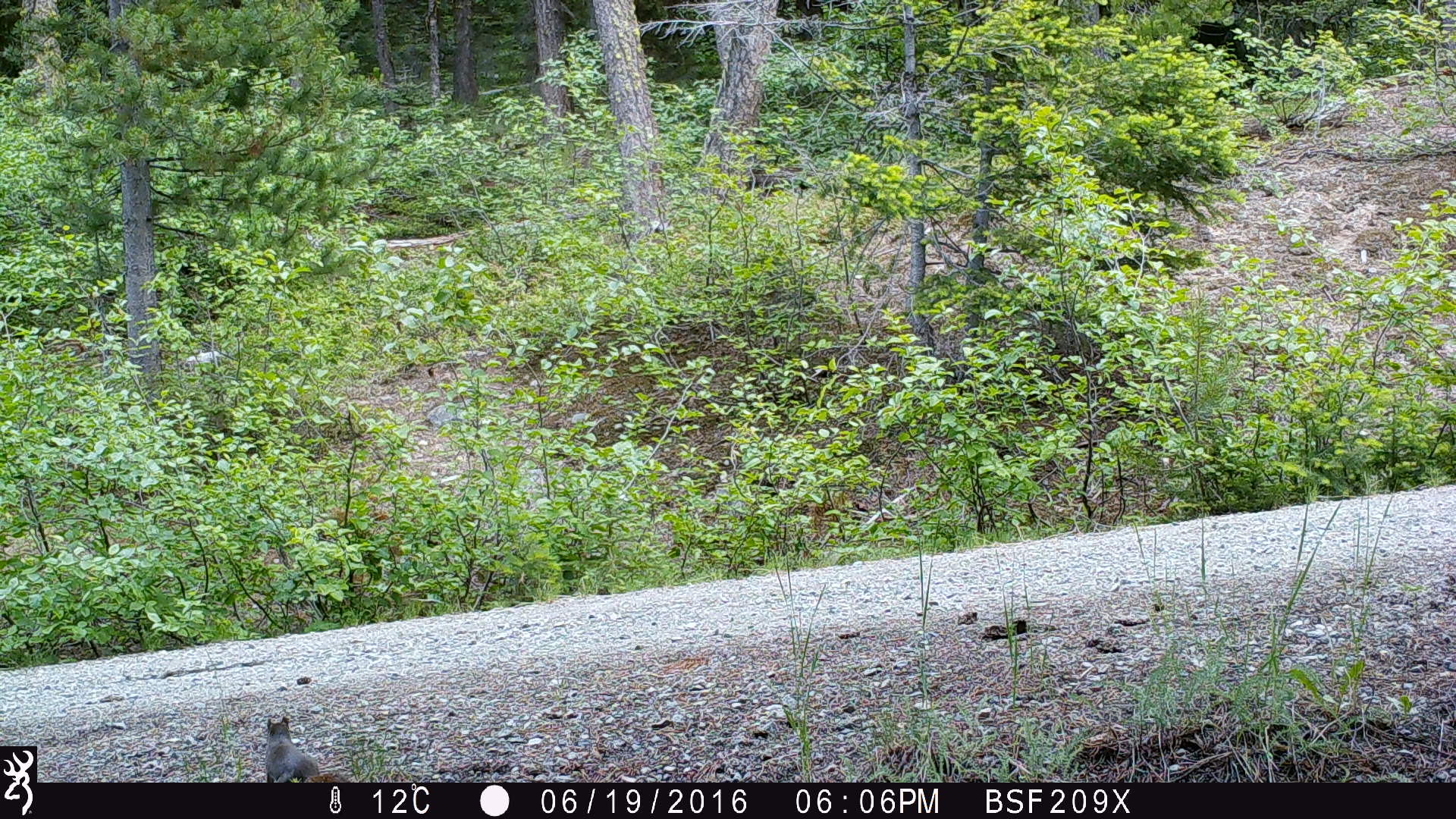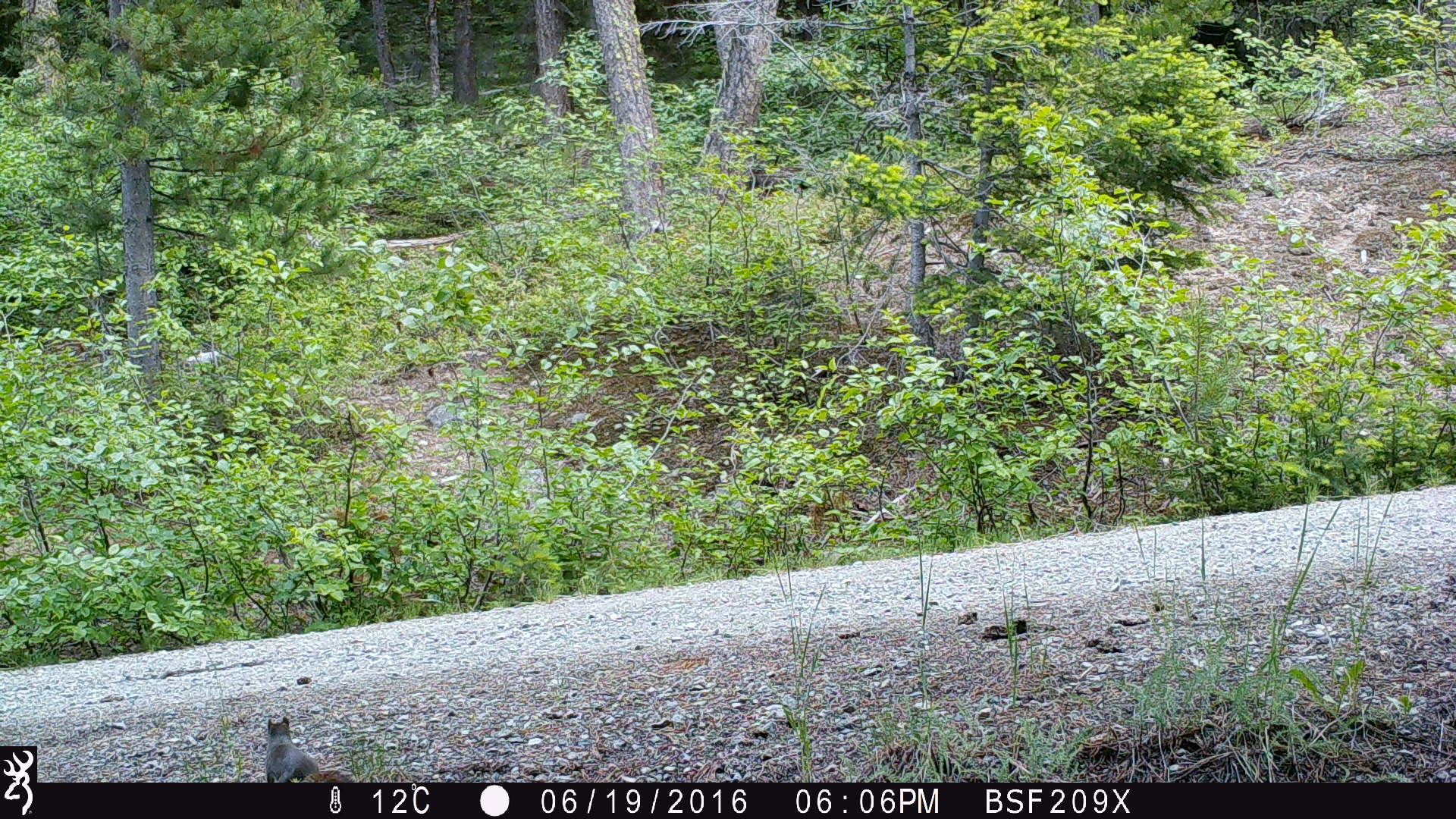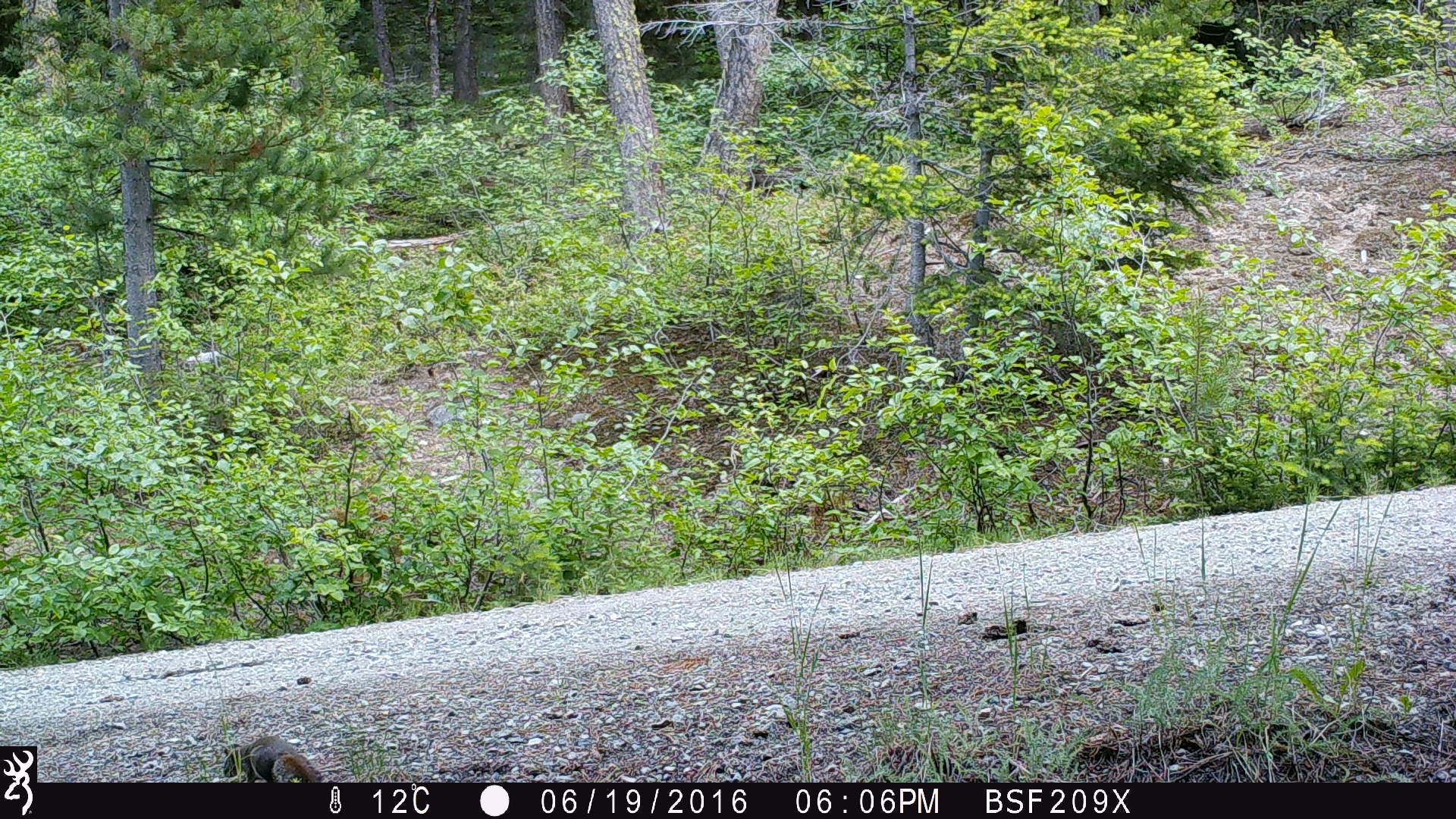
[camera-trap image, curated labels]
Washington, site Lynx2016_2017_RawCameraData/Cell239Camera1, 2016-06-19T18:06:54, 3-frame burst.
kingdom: Animalia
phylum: Chordata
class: Mammalia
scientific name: Mammalia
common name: small mammal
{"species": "small mammal (Mammalia)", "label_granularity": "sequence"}